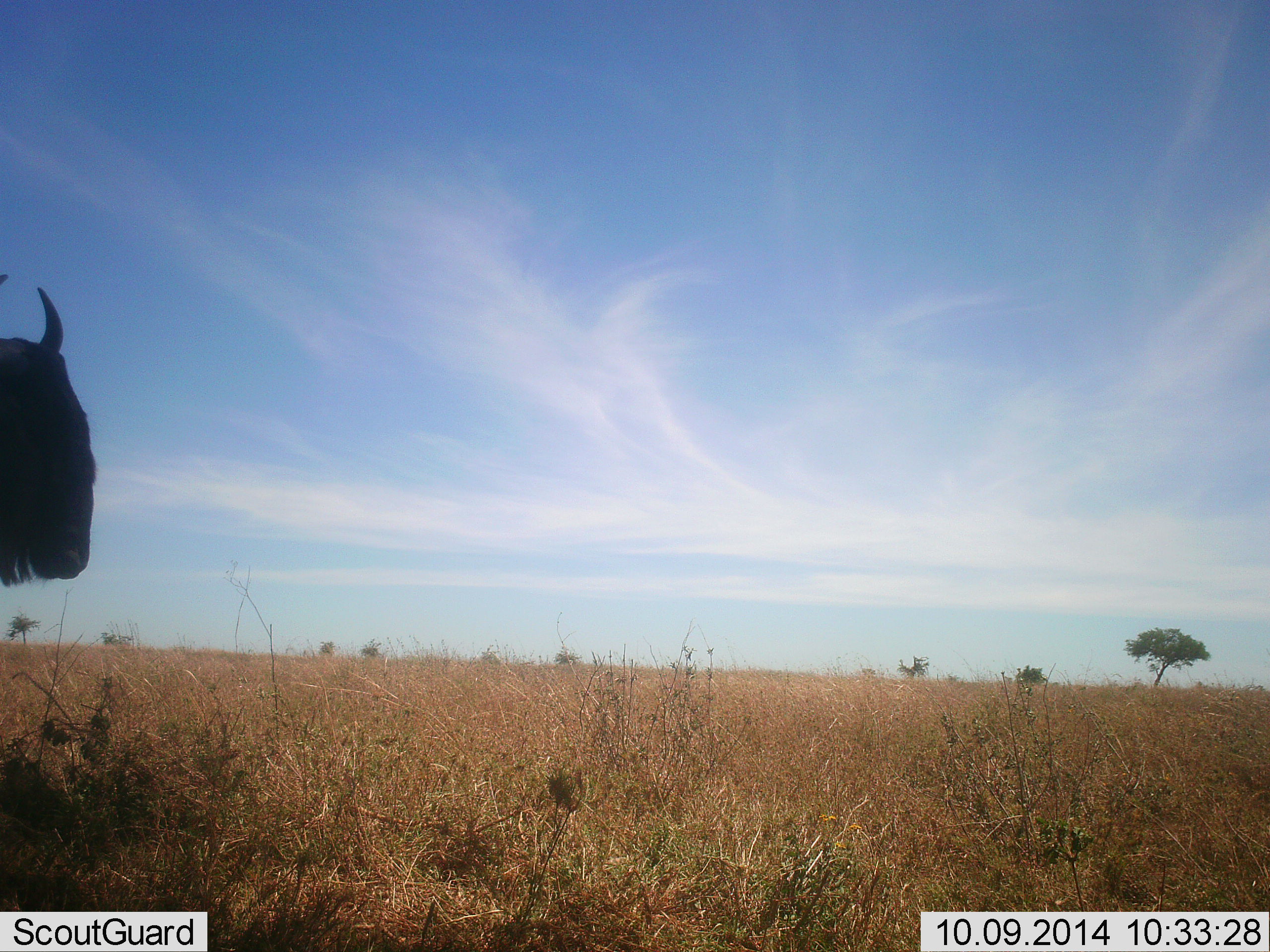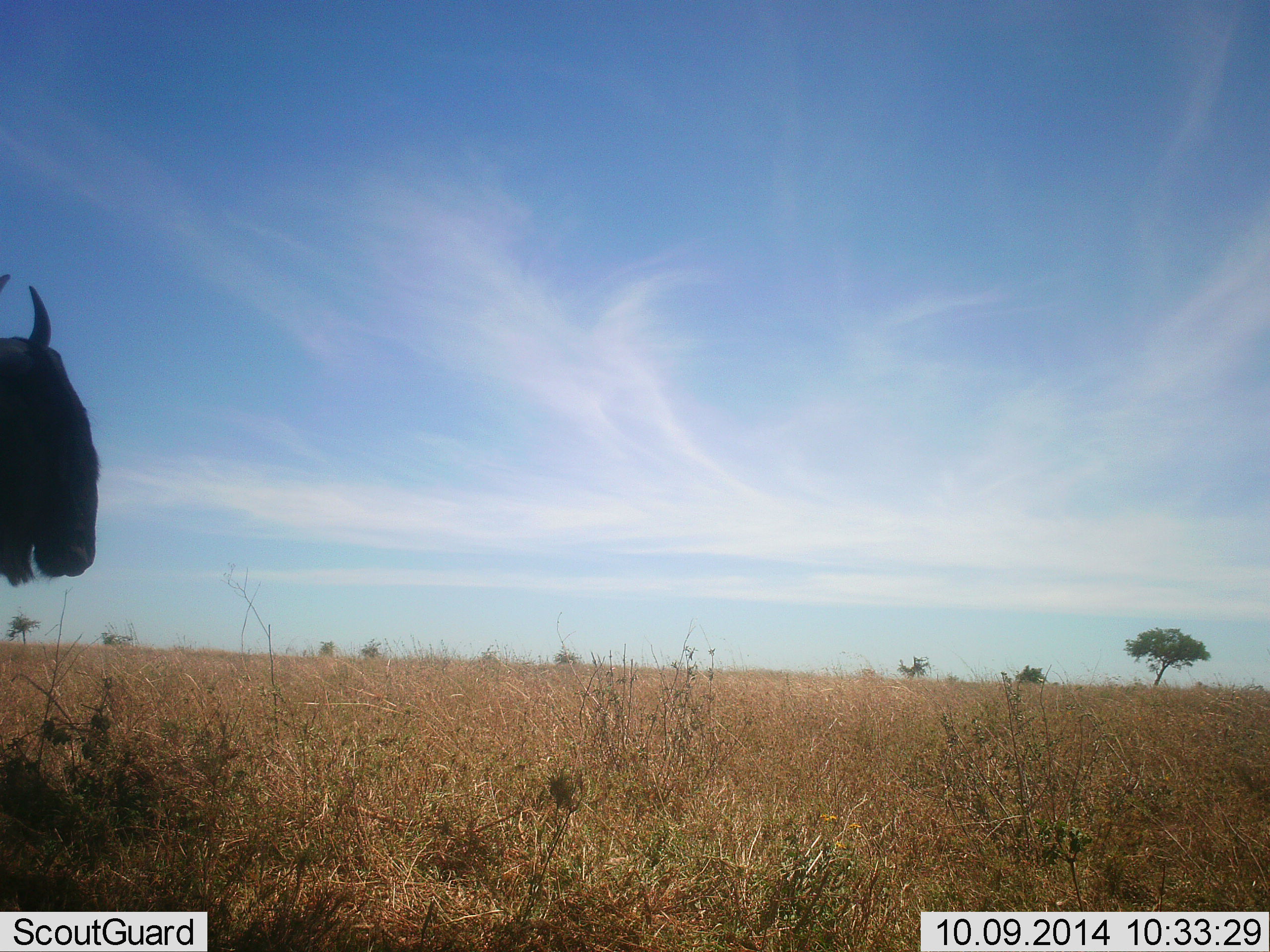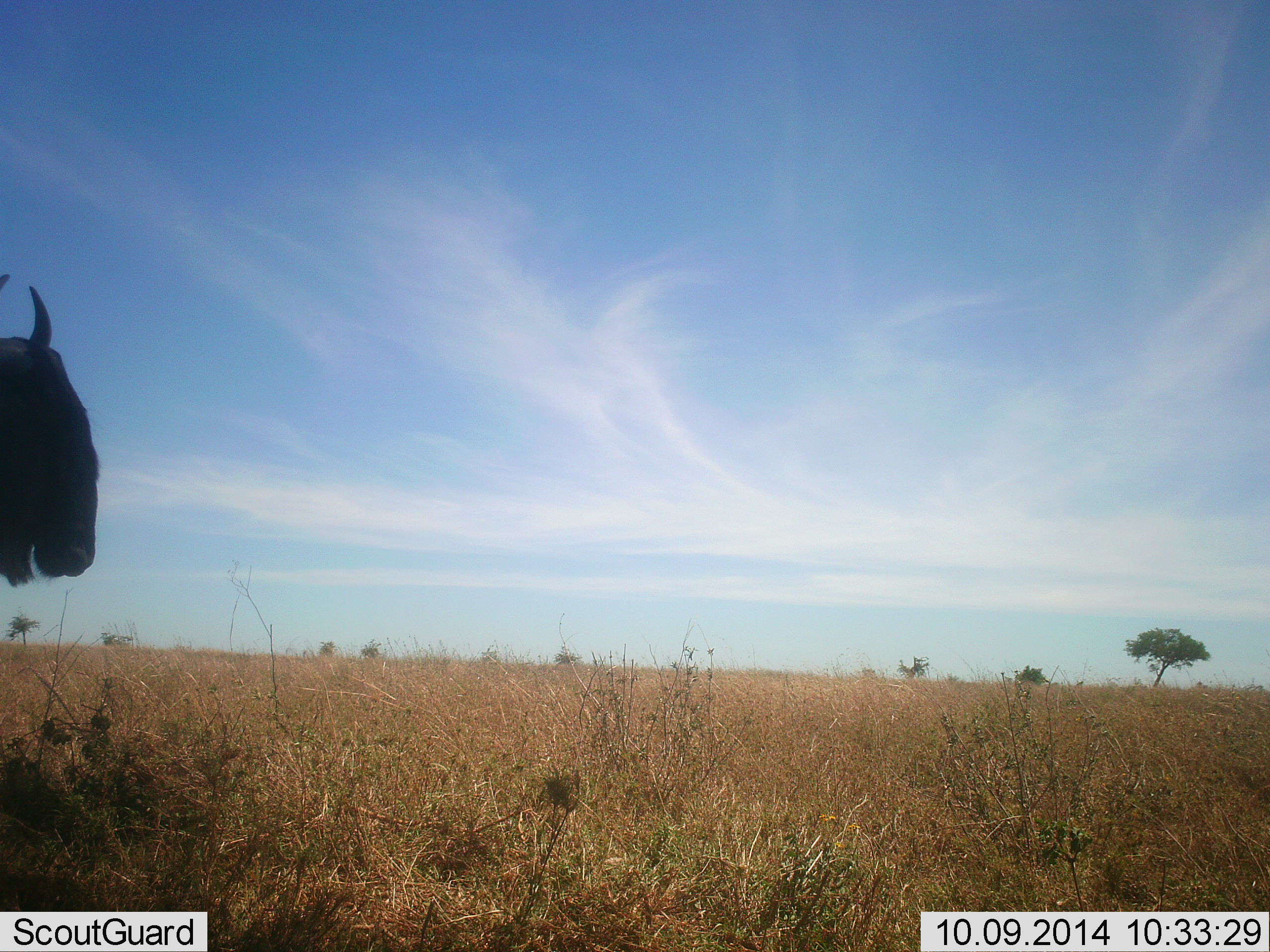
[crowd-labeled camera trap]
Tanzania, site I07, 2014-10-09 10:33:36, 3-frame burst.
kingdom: Animalia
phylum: Chordata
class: Mammalia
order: Artiodactyla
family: Bovidae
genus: Connochaetes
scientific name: Connochaetes taurinus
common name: blue wildebeest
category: wildebeest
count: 1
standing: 100%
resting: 10%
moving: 0%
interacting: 0%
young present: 0%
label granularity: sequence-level